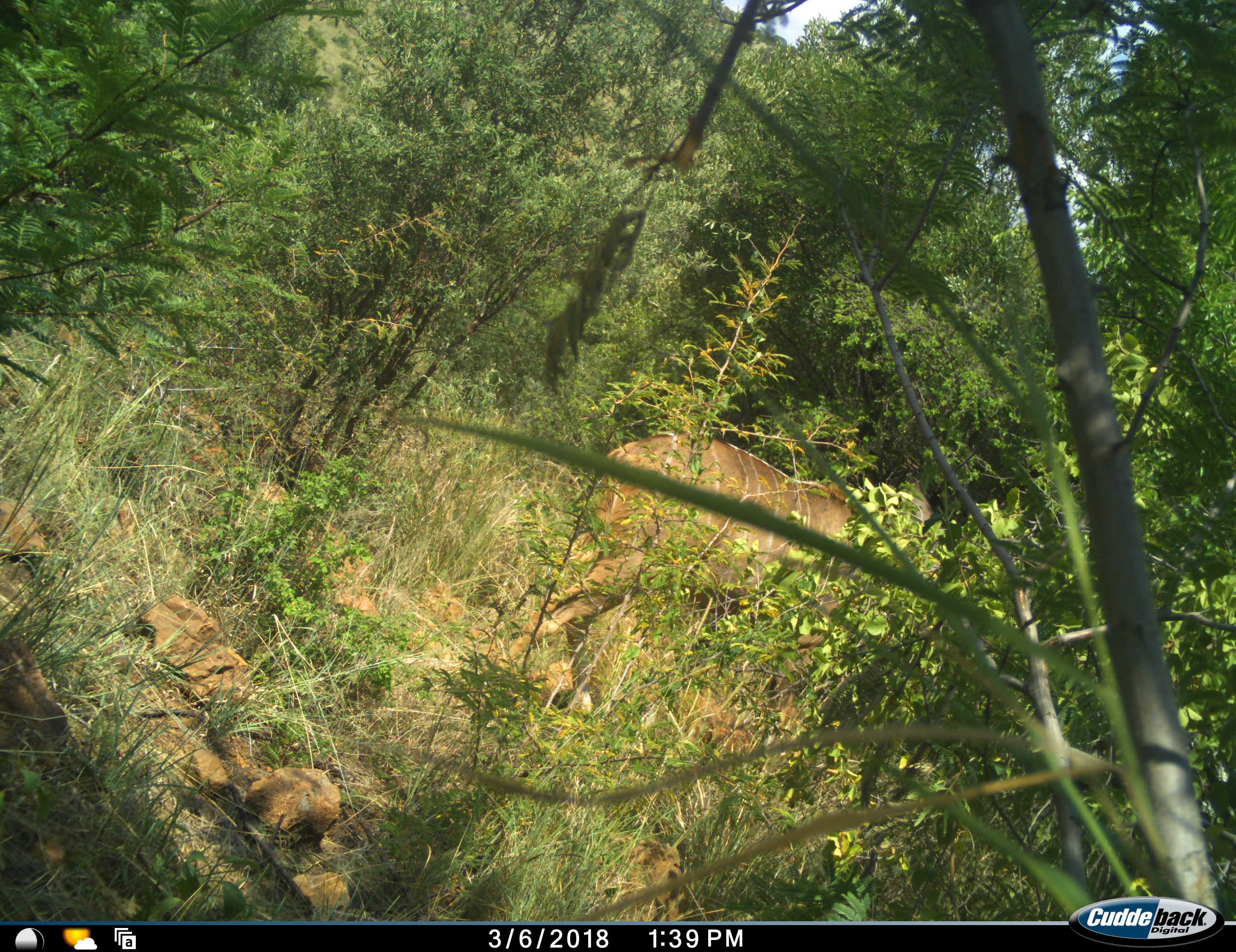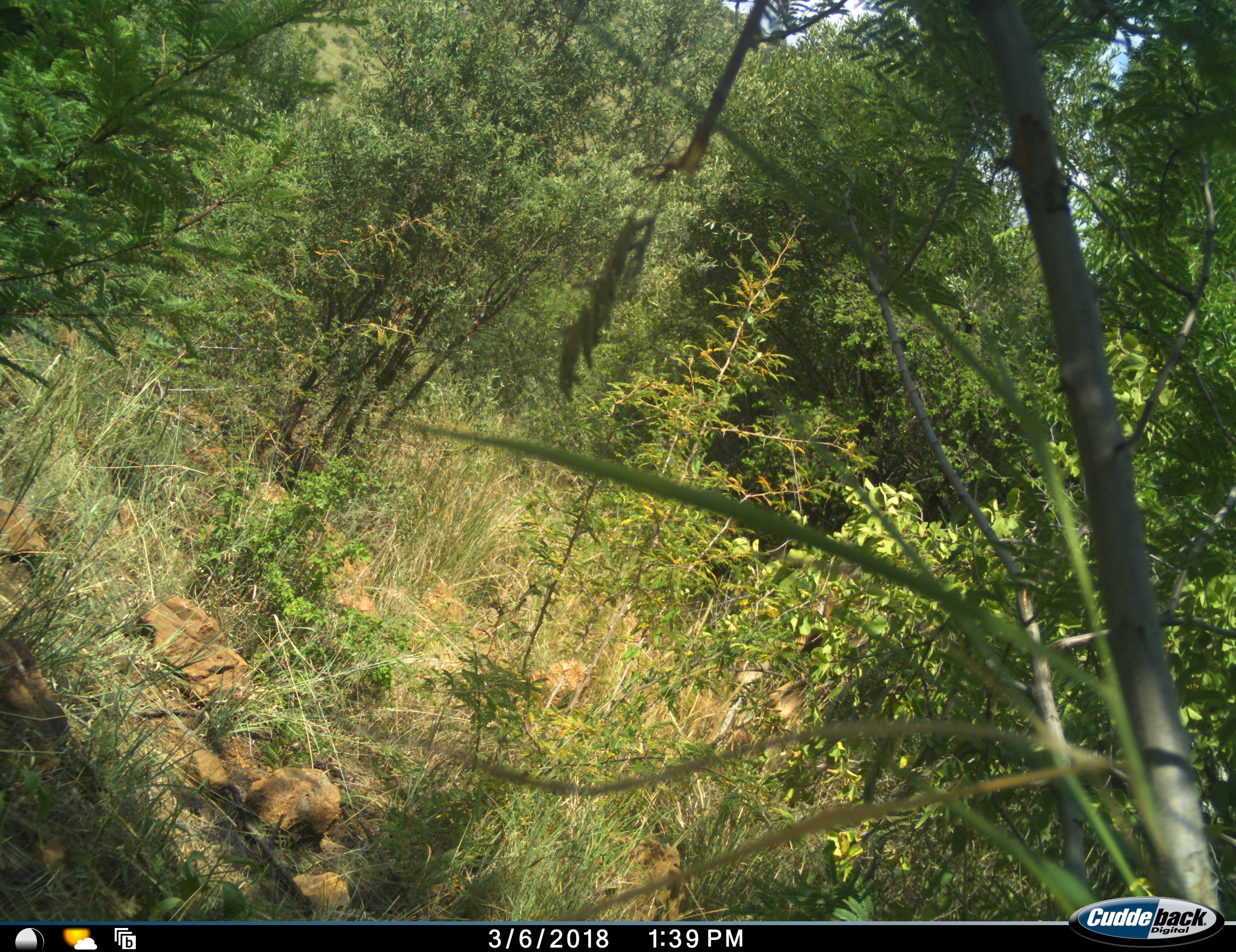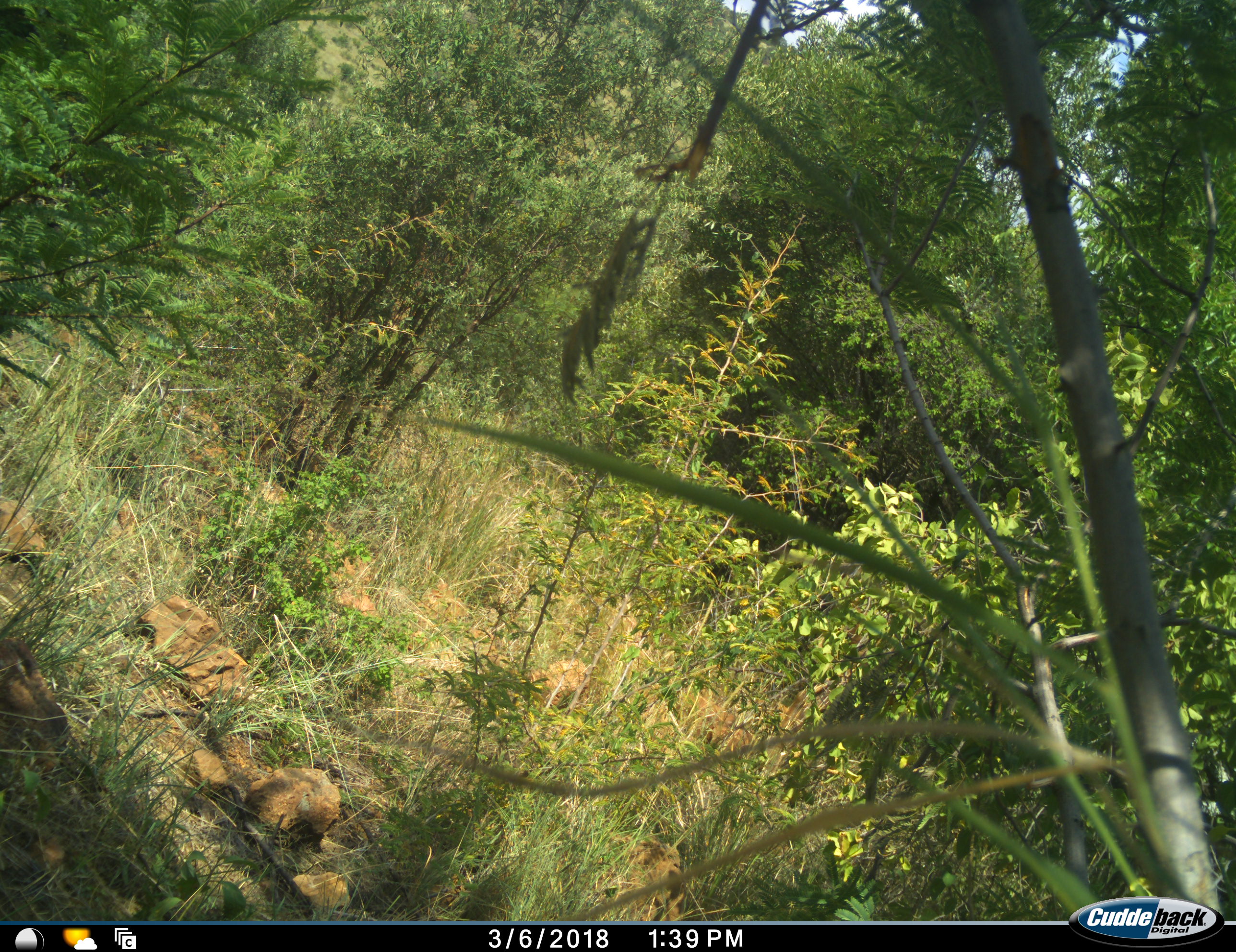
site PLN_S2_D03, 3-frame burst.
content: unidentified animal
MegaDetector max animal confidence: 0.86